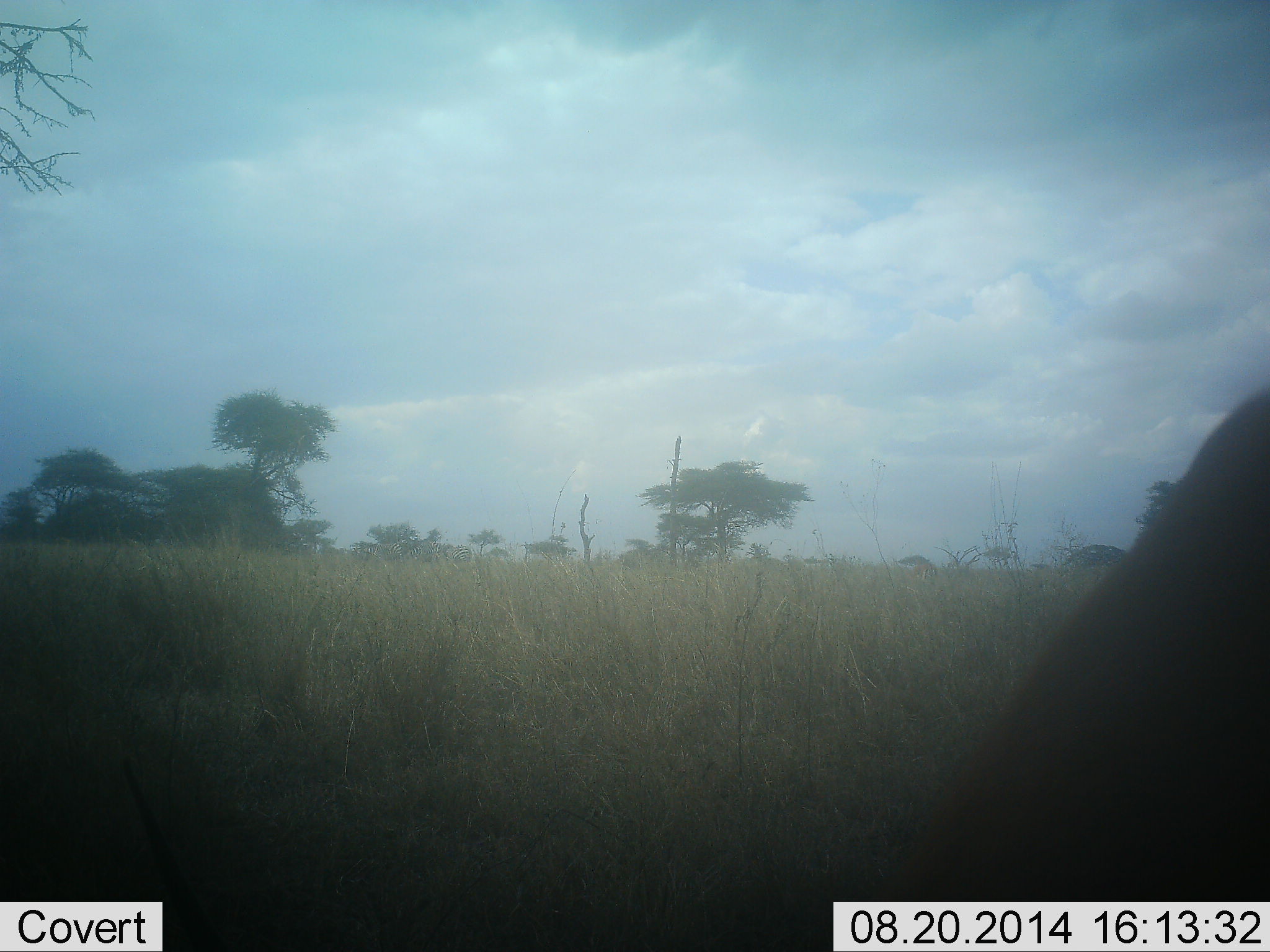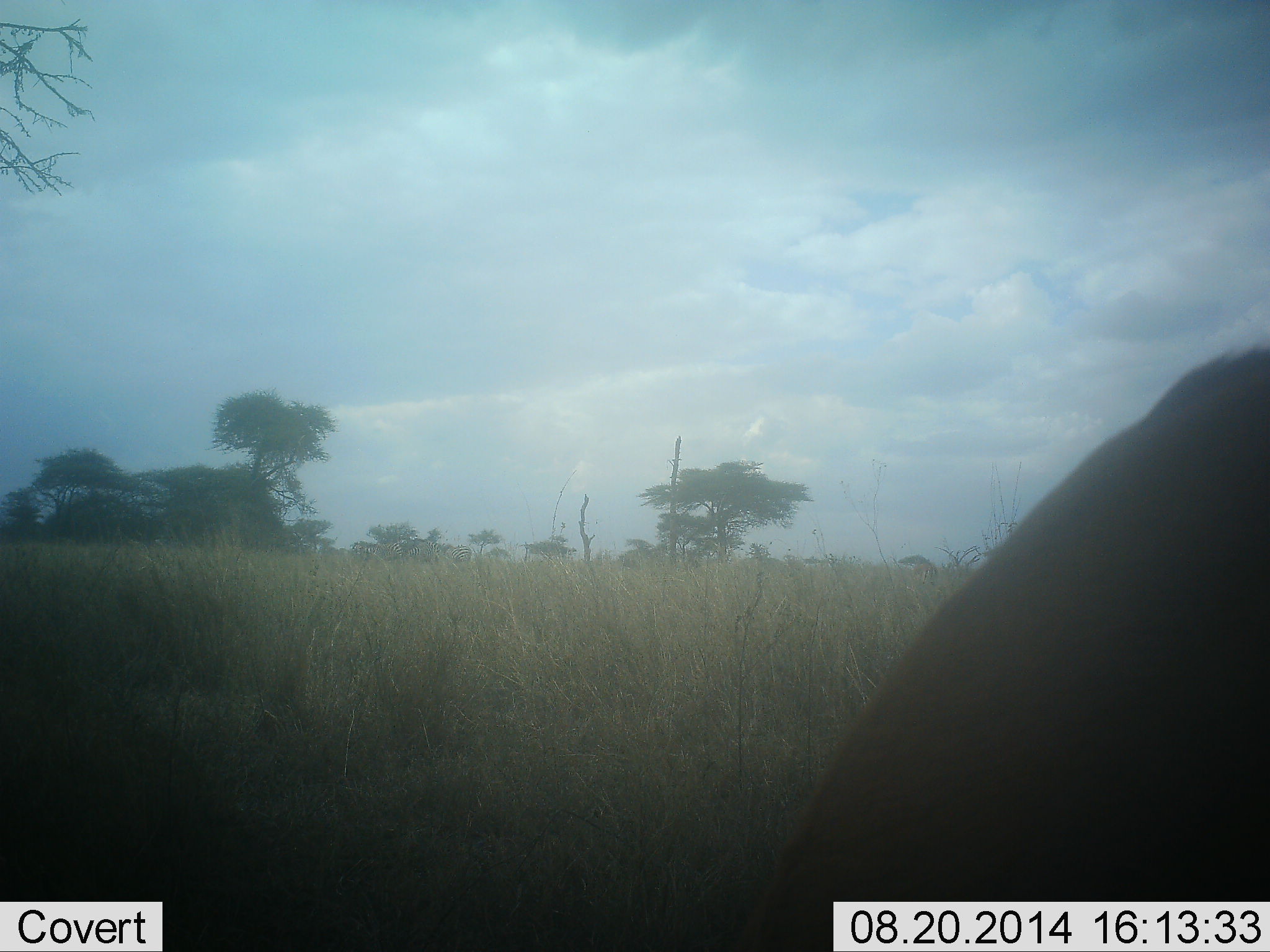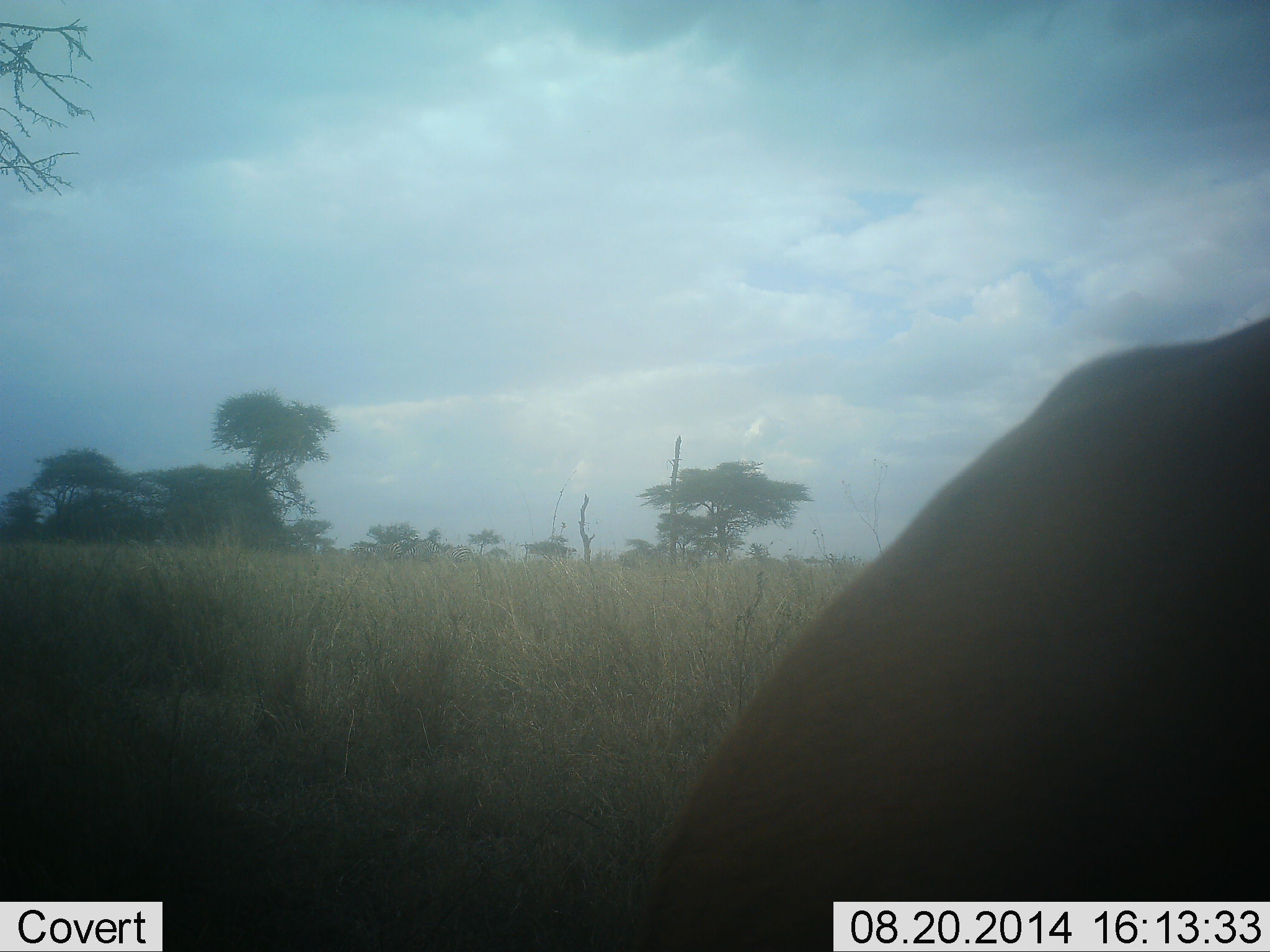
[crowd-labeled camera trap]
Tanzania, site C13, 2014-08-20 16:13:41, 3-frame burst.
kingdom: Animalia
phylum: Chordata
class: Mammalia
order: Artiodactyla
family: Bovidae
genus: Aepyceros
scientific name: Aepyceros melampus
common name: impala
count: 1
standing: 0%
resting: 0%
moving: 20%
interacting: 0%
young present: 0%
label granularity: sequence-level